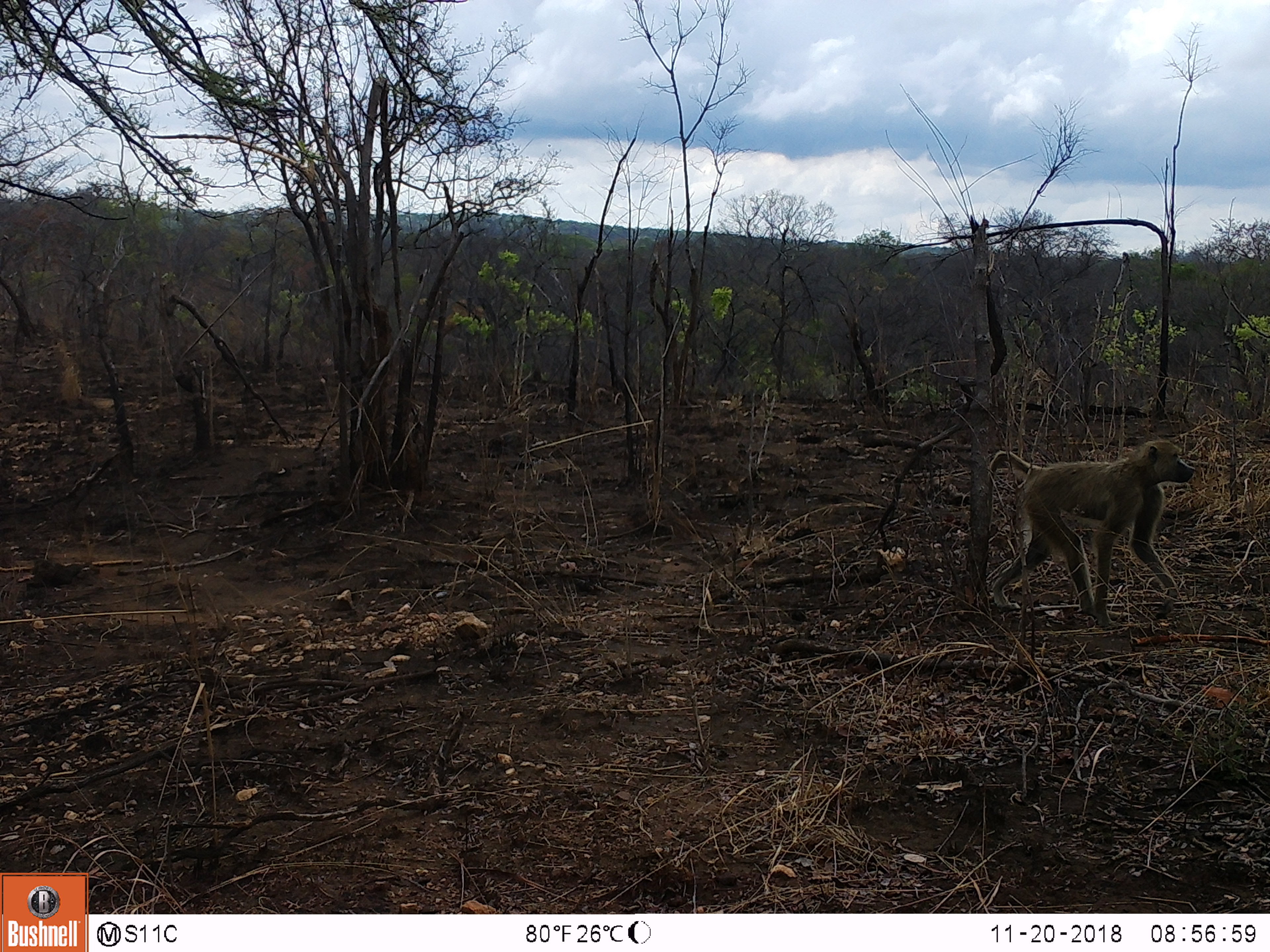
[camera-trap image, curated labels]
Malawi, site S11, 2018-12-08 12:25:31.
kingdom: Animalia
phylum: Chordata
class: Mammalia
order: Primates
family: Cercopithecidae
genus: Papio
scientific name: Papio cynocephalus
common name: yellow baboon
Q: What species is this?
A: Yellow baboon (Papio cynocephalus).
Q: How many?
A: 1.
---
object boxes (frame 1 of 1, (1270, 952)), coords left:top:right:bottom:
yellow baboon: 963:427:1206:625